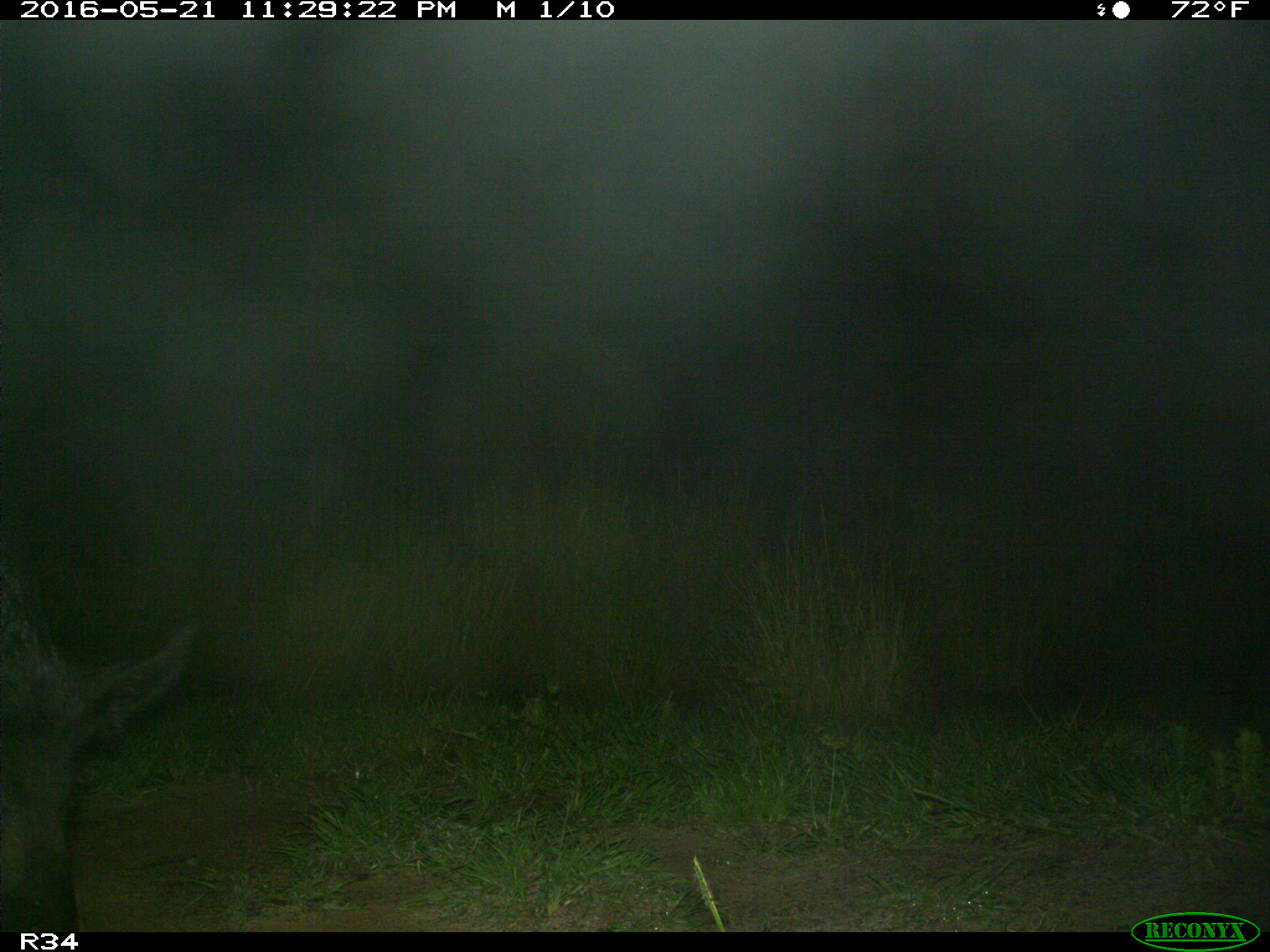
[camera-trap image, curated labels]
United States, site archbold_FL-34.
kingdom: Animalia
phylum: Chordata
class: Mammalia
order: Artiodactyla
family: Suidae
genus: Sus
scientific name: Sus scrofa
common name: wild boar